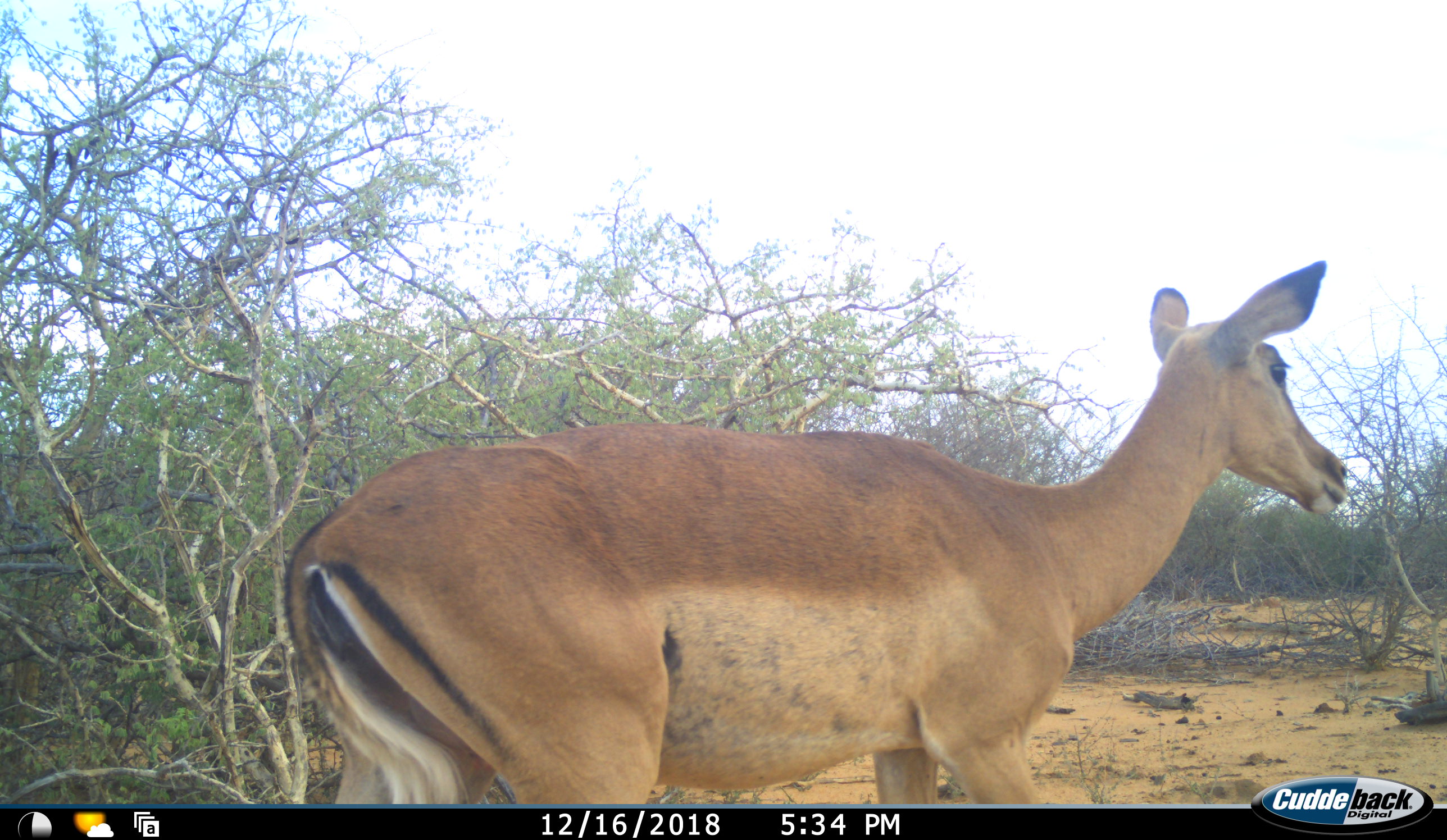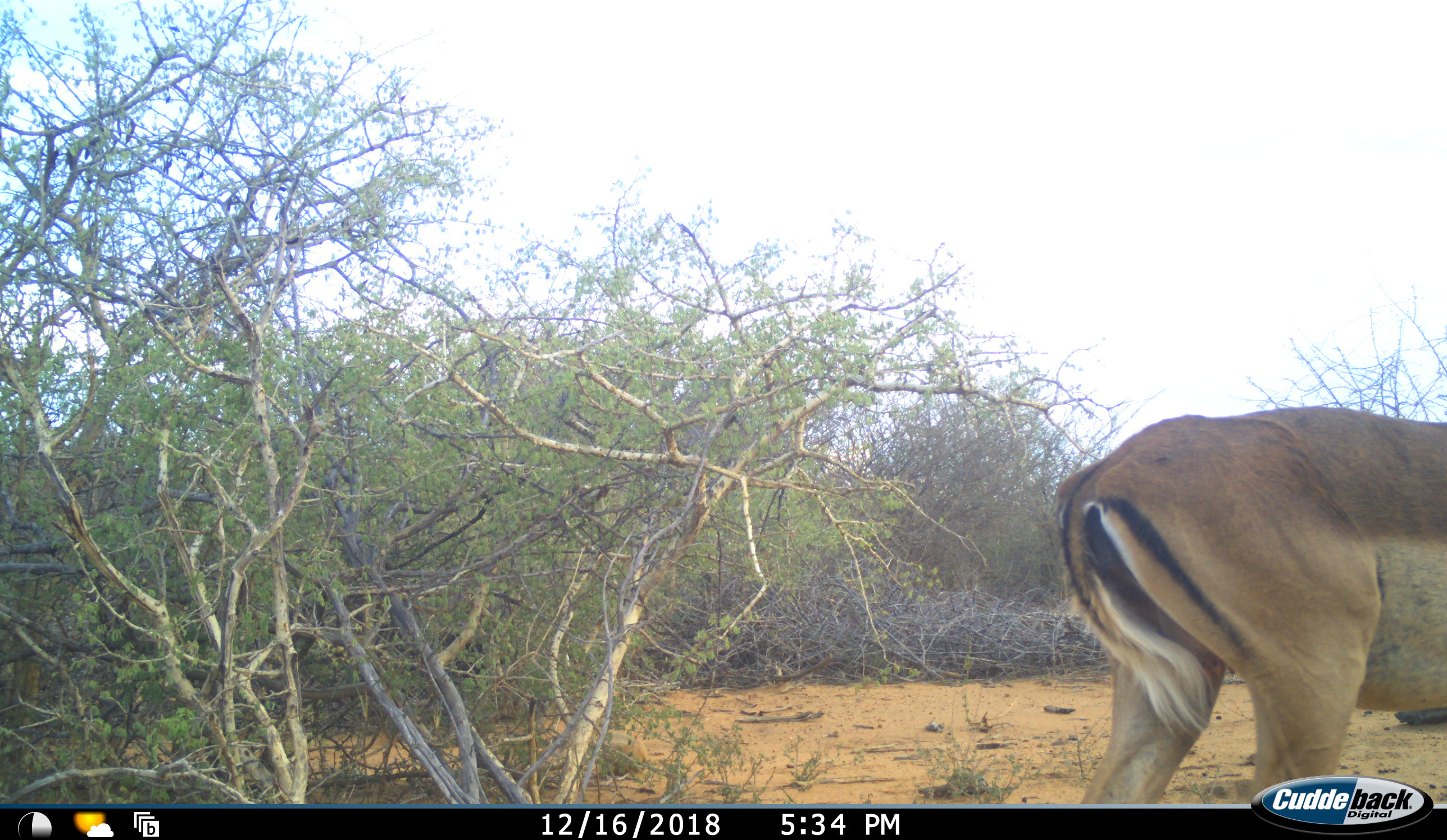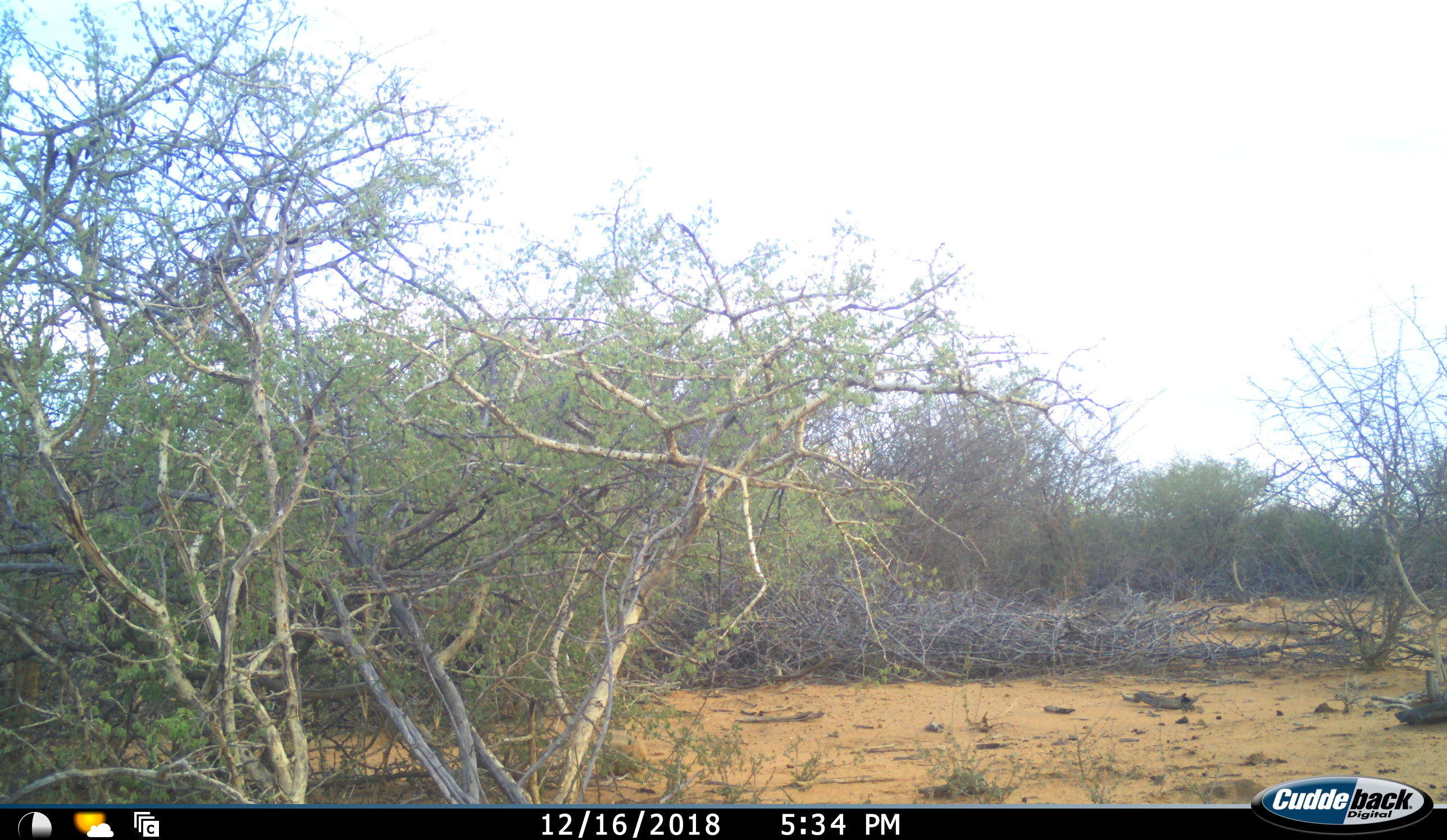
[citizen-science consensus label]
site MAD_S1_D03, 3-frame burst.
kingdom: Animalia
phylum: Chordata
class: Mammalia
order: Artiodactyla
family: Bovidae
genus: Aepyceros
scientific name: Aepyceros melampus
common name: impala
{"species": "impala (Aepyceros melampus)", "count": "1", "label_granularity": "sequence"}